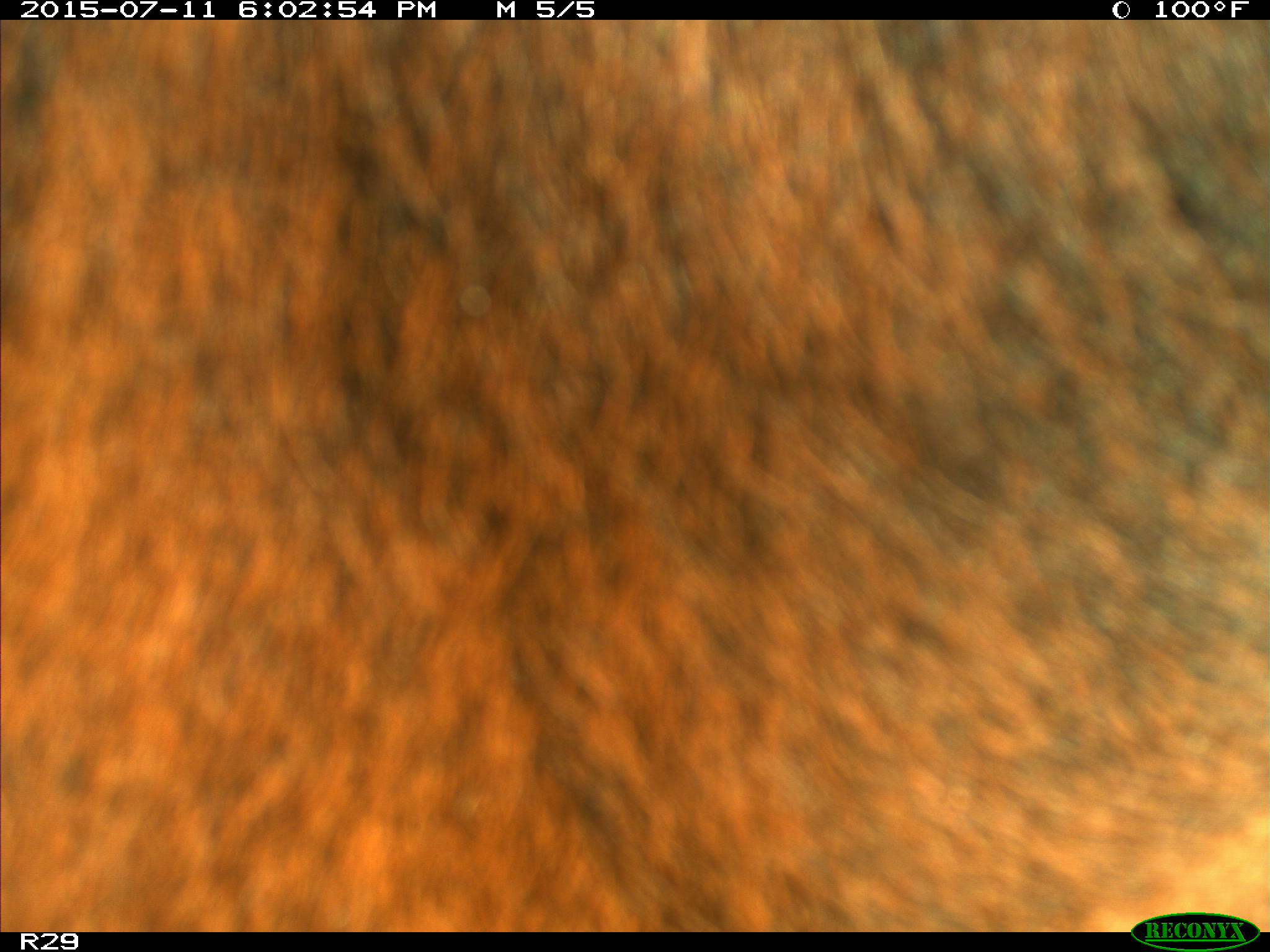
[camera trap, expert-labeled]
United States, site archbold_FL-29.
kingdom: Animalia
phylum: Chordata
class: Mammalia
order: Artiodactyla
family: Bovidae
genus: Bos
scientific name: Bos taurus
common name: domestic cow